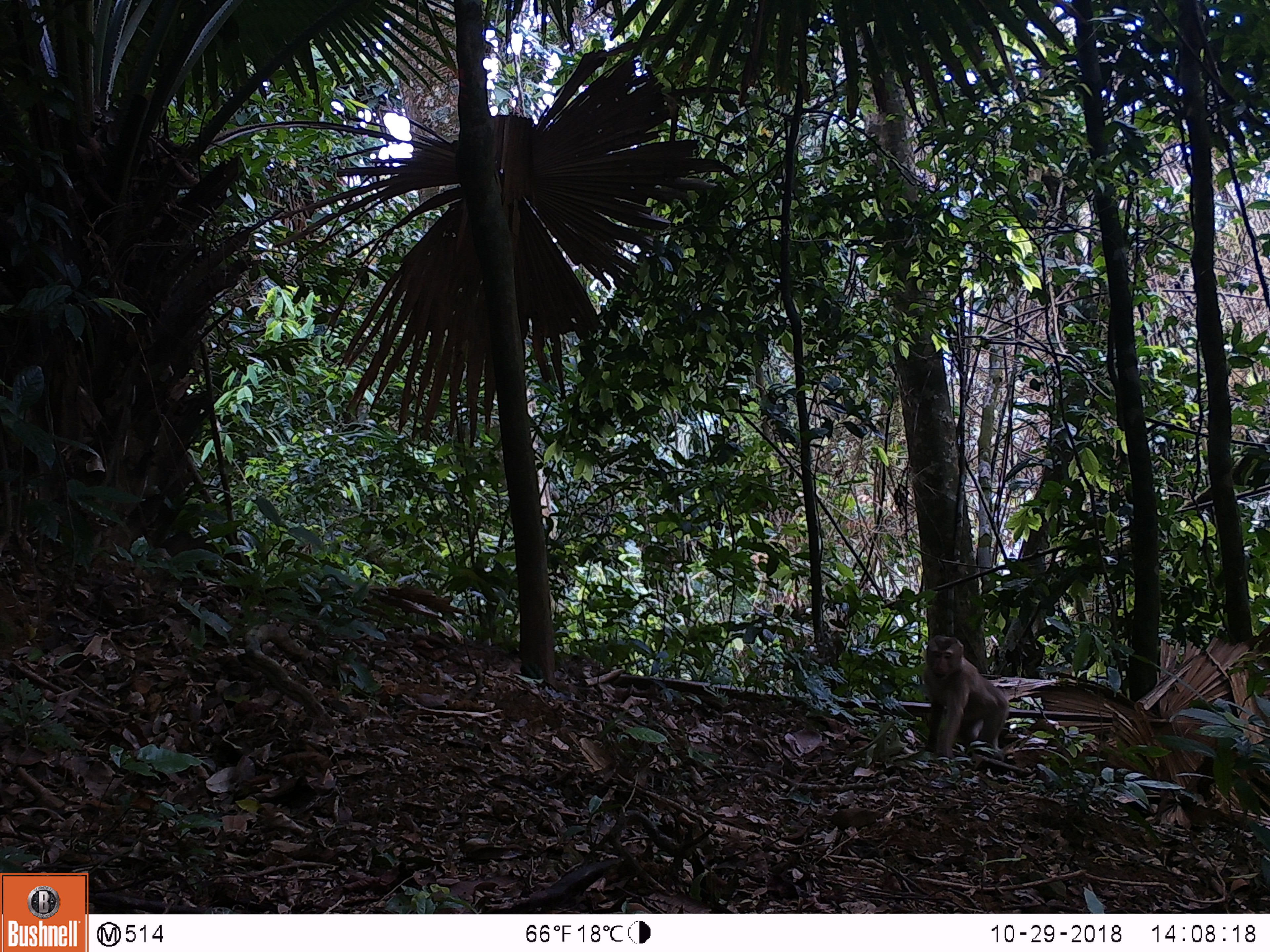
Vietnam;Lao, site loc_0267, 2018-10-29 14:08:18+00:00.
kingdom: Animalia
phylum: Chordata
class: Mammalia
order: Primates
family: Cercopithecidae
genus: Macaca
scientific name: Macaca nemestrina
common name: pig-tailed macaque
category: pig tailed macaque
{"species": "pig tailed macaque (pig-tailed macaque) (Macaca nemestrina)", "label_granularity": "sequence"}